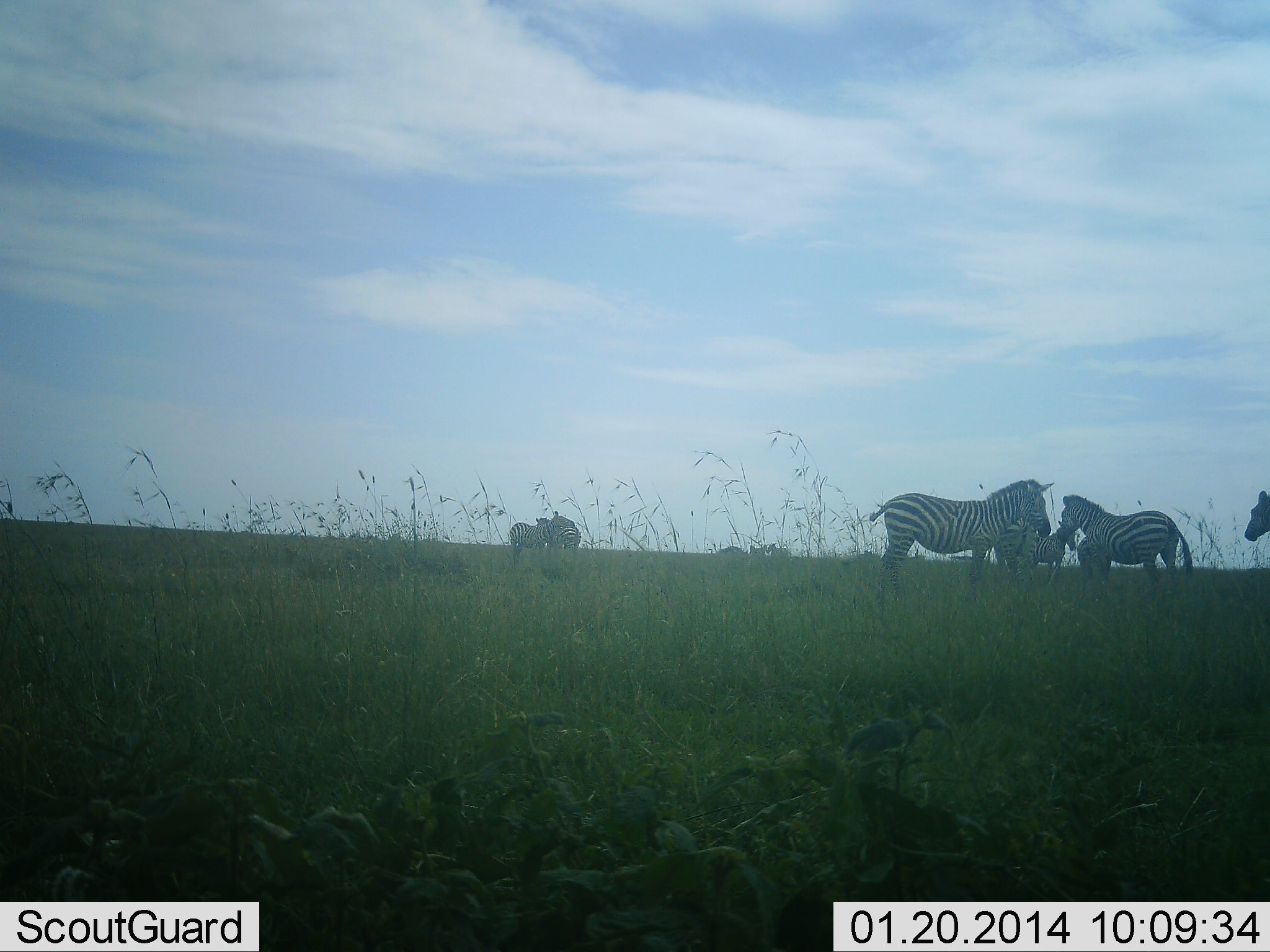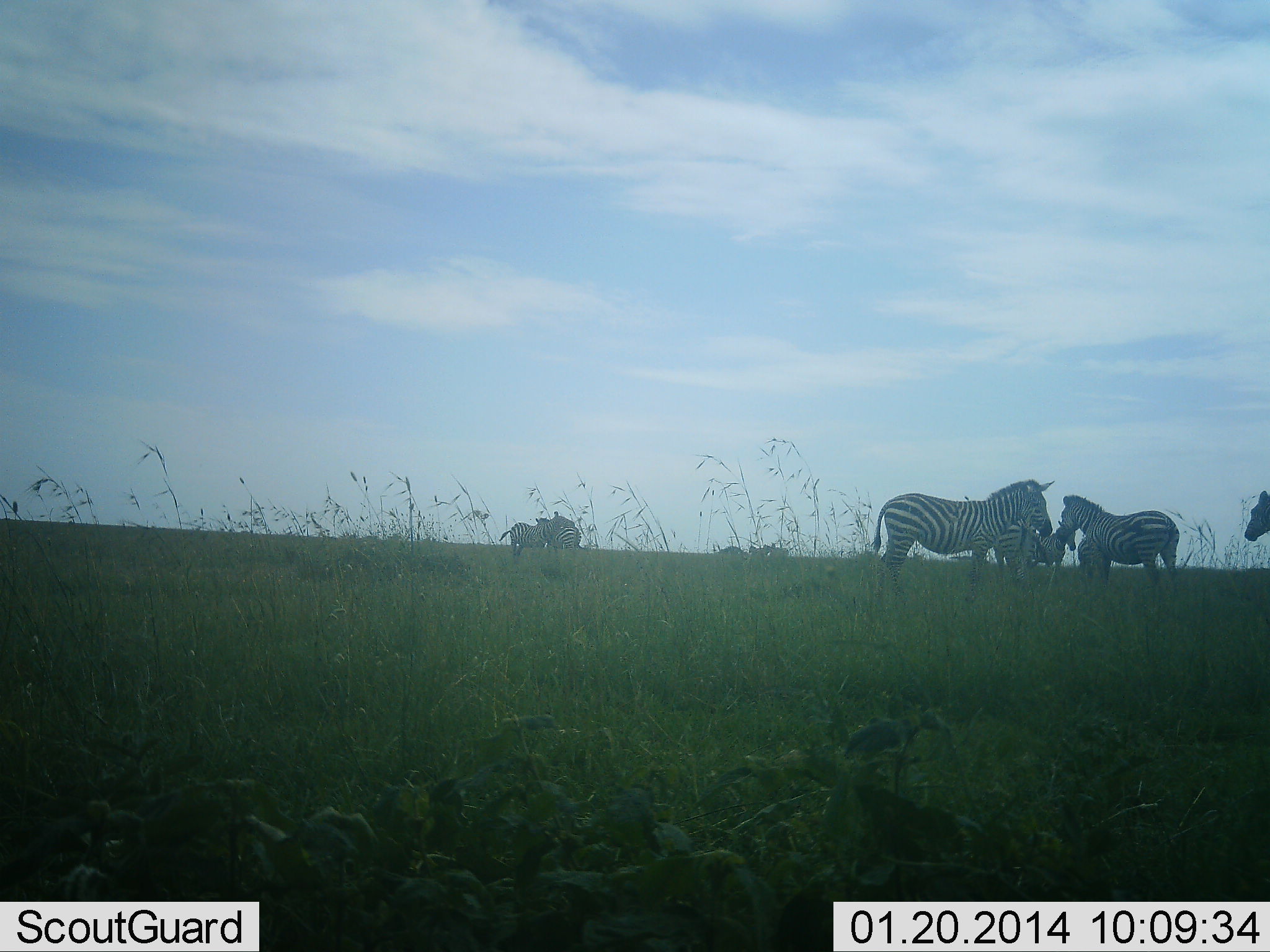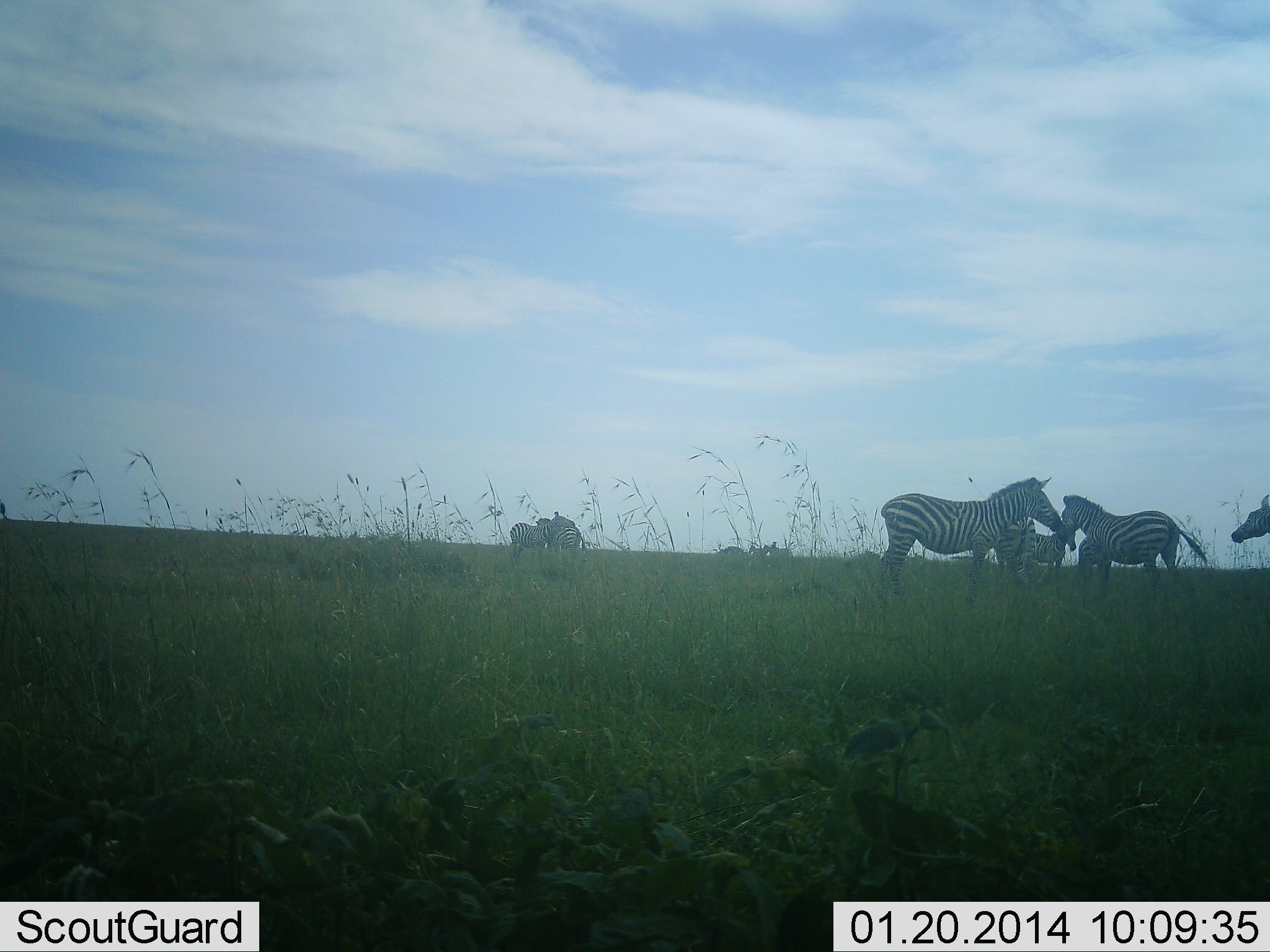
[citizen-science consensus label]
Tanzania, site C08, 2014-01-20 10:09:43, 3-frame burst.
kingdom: Animalia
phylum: Chordata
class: Mammalia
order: Perissodactyla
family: Equidae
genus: Equus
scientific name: Equus quagga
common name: plains zebra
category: zebra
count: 10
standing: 100%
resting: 0%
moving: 0%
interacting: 0%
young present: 20%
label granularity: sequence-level